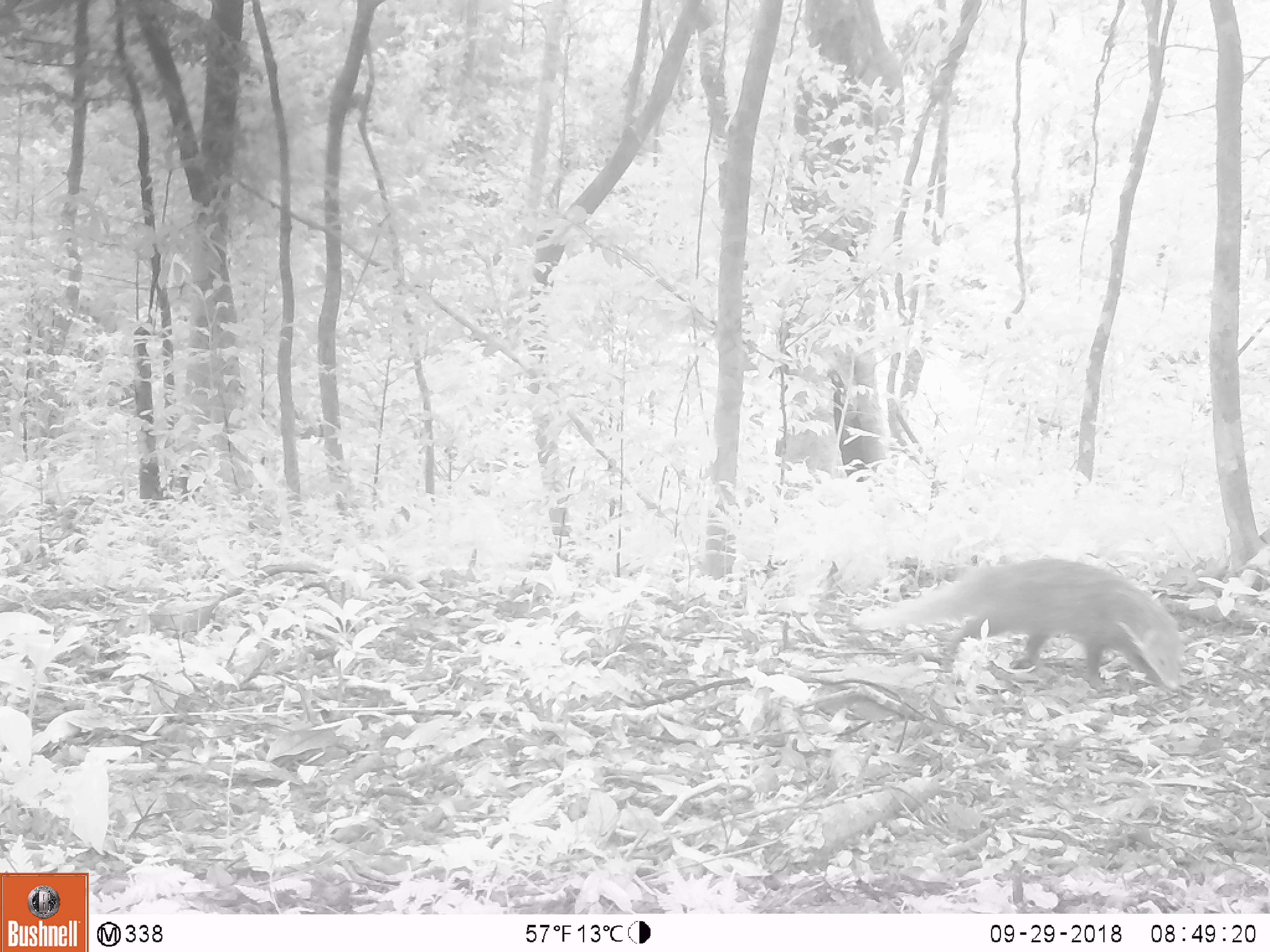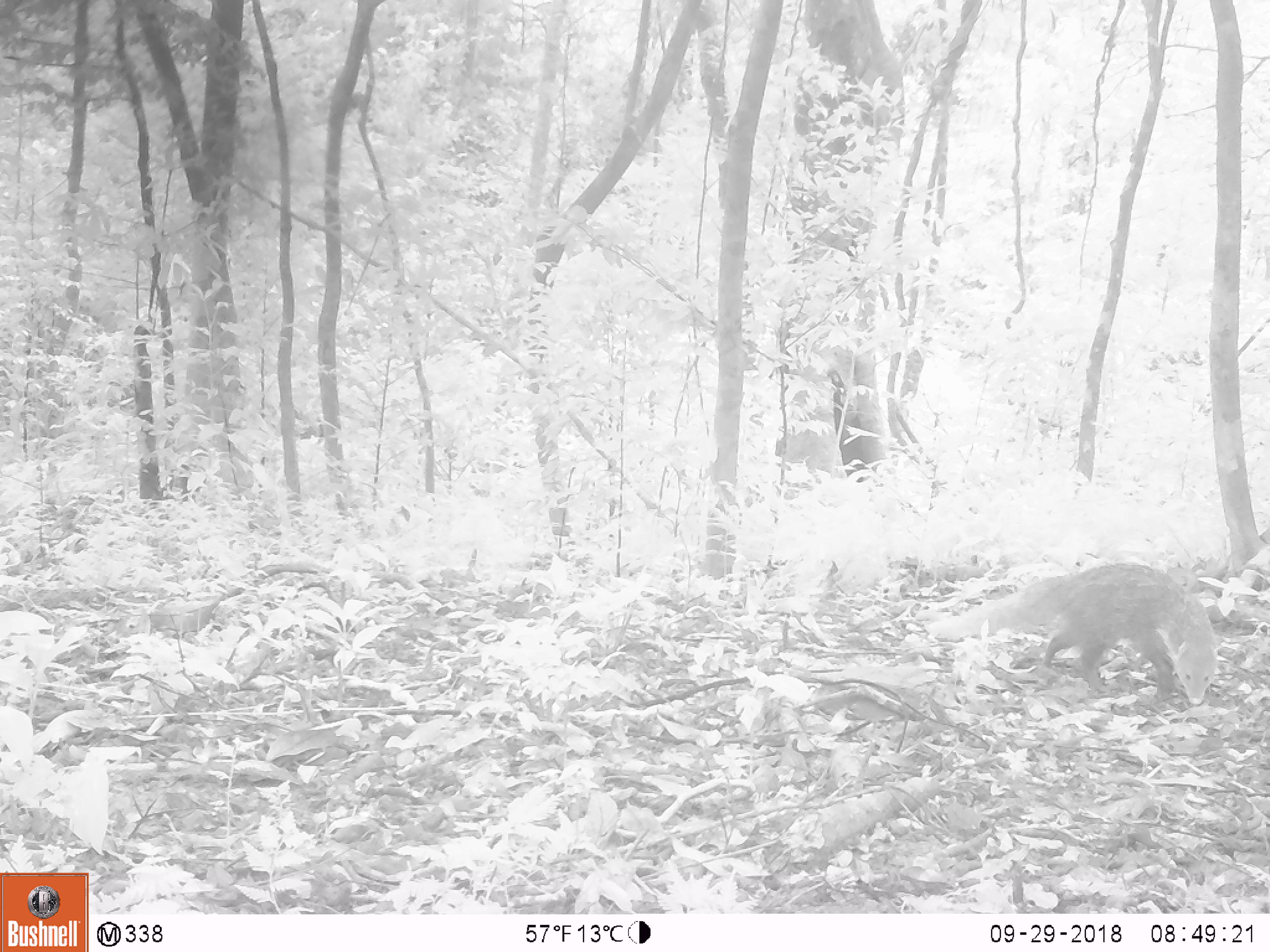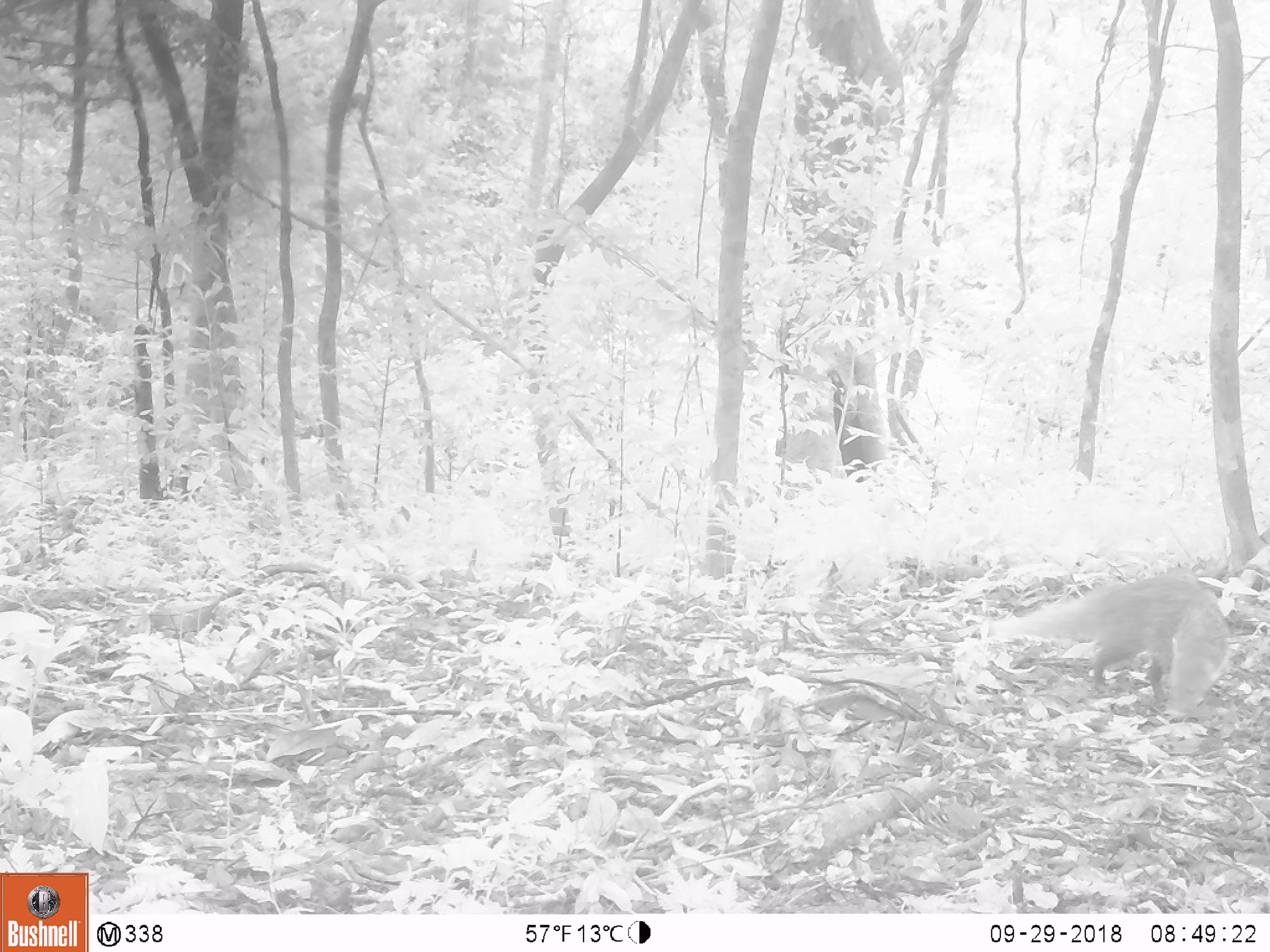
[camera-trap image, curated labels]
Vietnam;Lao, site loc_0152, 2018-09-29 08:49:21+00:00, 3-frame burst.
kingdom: Animalia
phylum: Chordata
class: Mammalia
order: Carnivora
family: Herpestidae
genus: Urva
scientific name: Urva urva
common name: crab-eating mongoose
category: crab eating mongoose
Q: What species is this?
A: Crab eating mongoose (crab-eating mongoose) (Urva urva).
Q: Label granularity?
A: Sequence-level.